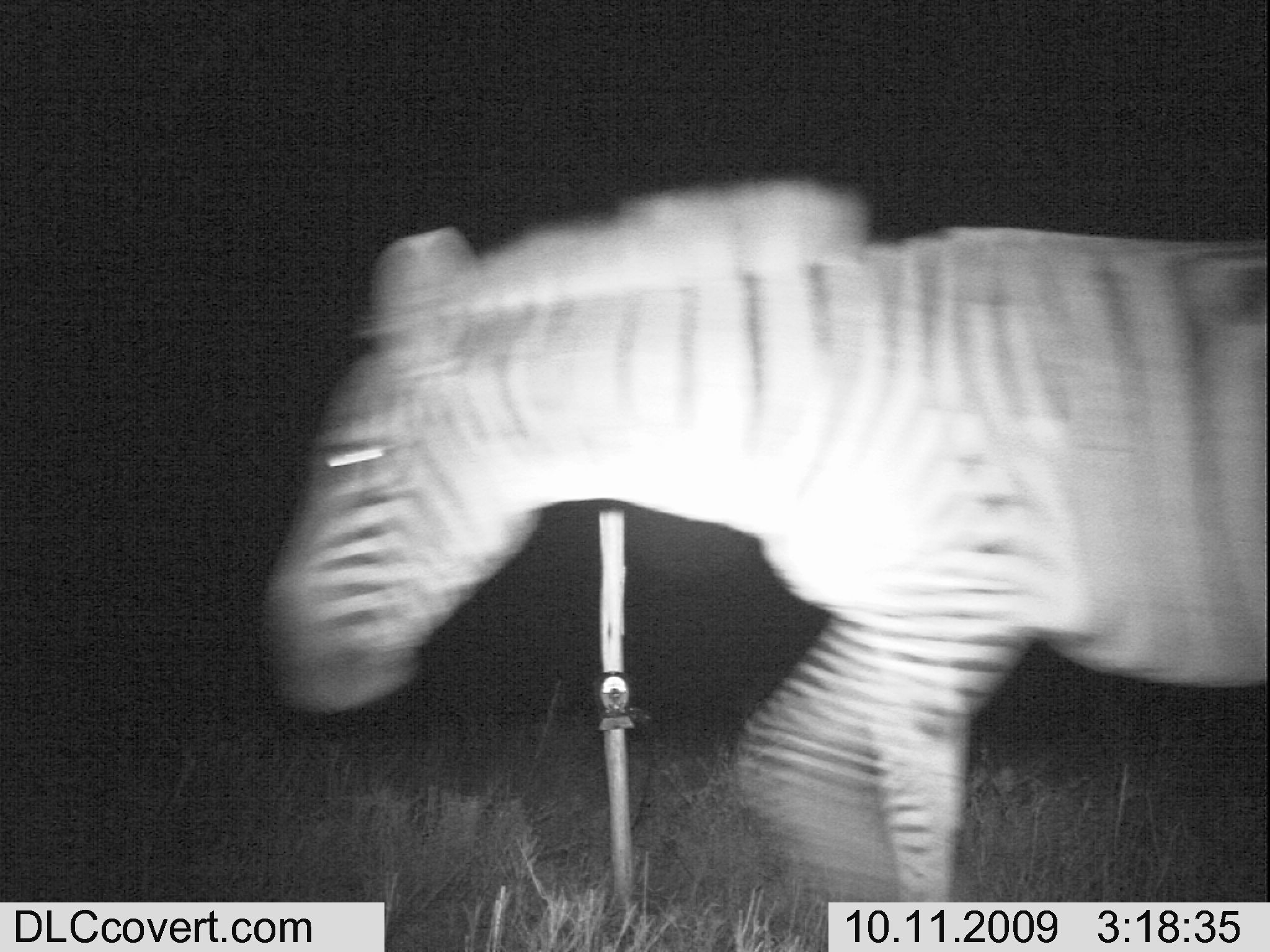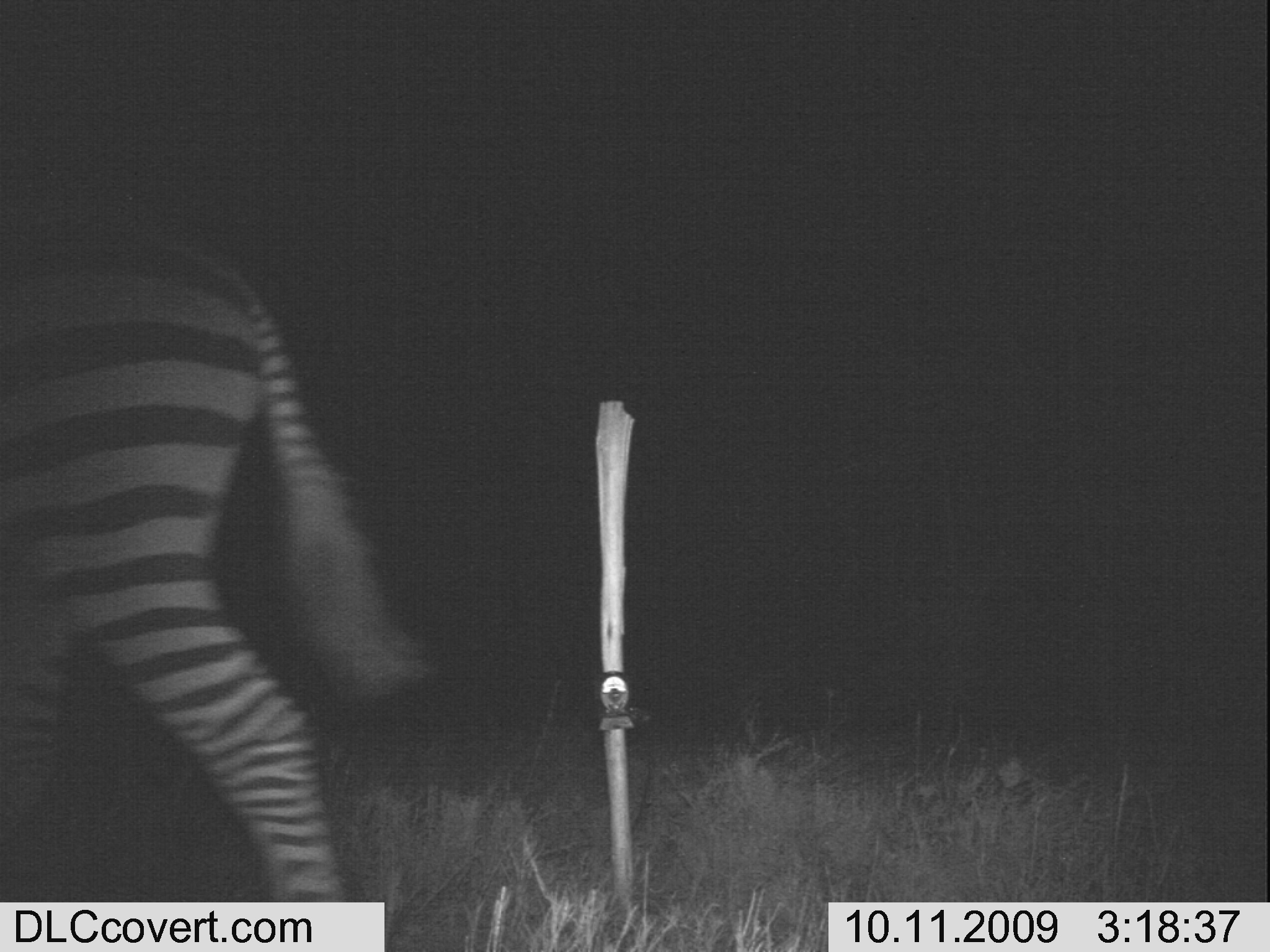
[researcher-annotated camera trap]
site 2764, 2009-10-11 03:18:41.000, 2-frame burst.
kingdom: Animalia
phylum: Chordata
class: Mammalia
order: Perissodactyla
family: Equidae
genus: Equus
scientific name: Equus quagga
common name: plains zebra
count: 1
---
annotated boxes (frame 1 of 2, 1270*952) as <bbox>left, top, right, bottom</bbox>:
equus quagga: <bbox>261, 179, 1264, 900</bbox>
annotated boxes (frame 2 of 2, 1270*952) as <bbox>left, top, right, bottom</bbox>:
equus quagga: <bbox>0, 175, 431, 900</bbox>